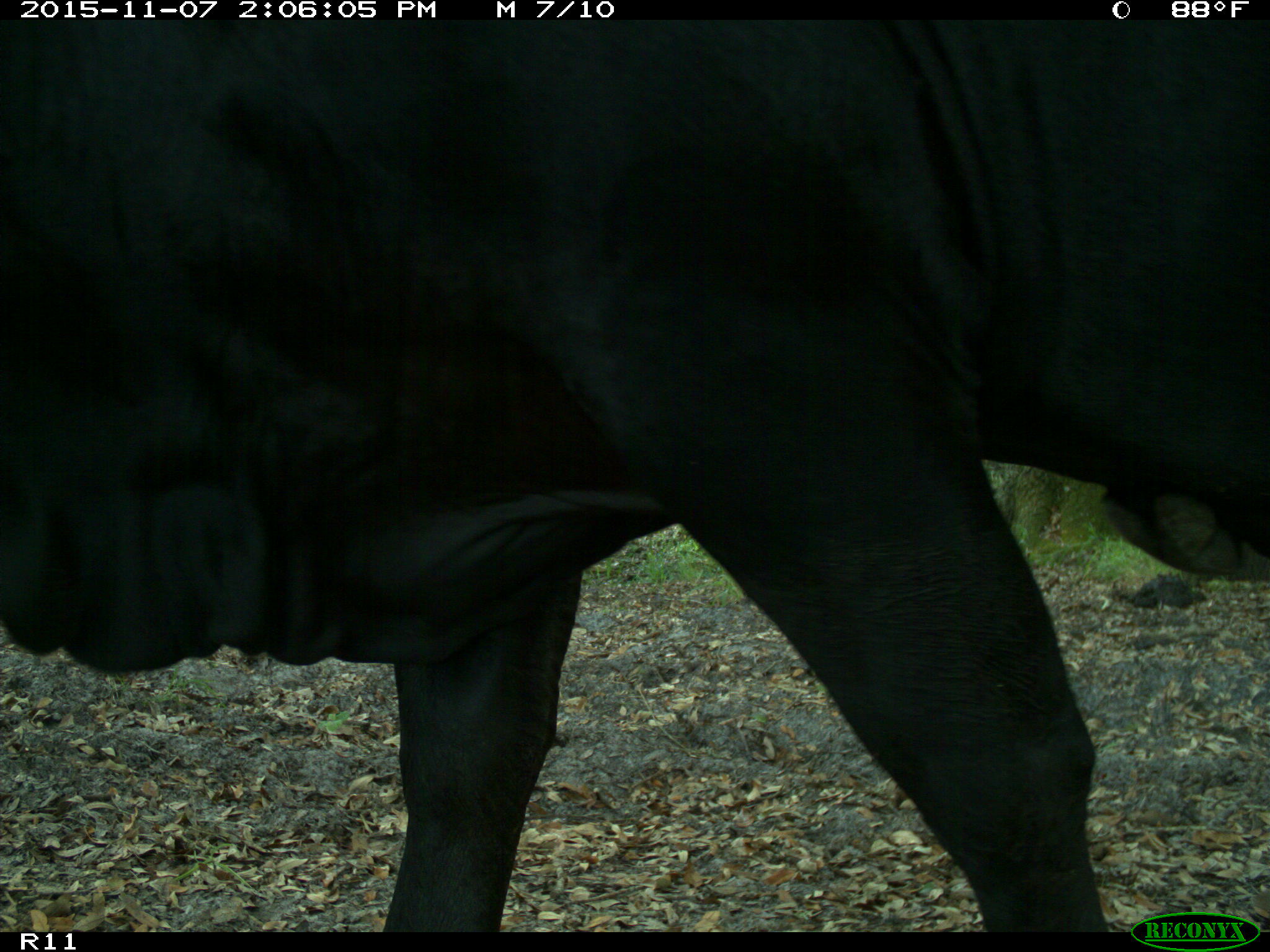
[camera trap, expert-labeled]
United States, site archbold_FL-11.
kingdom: Animalia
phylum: Chordata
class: Mammalia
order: Artiodactyla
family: Bovidae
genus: Bos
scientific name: Bos taurus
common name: domestic cow